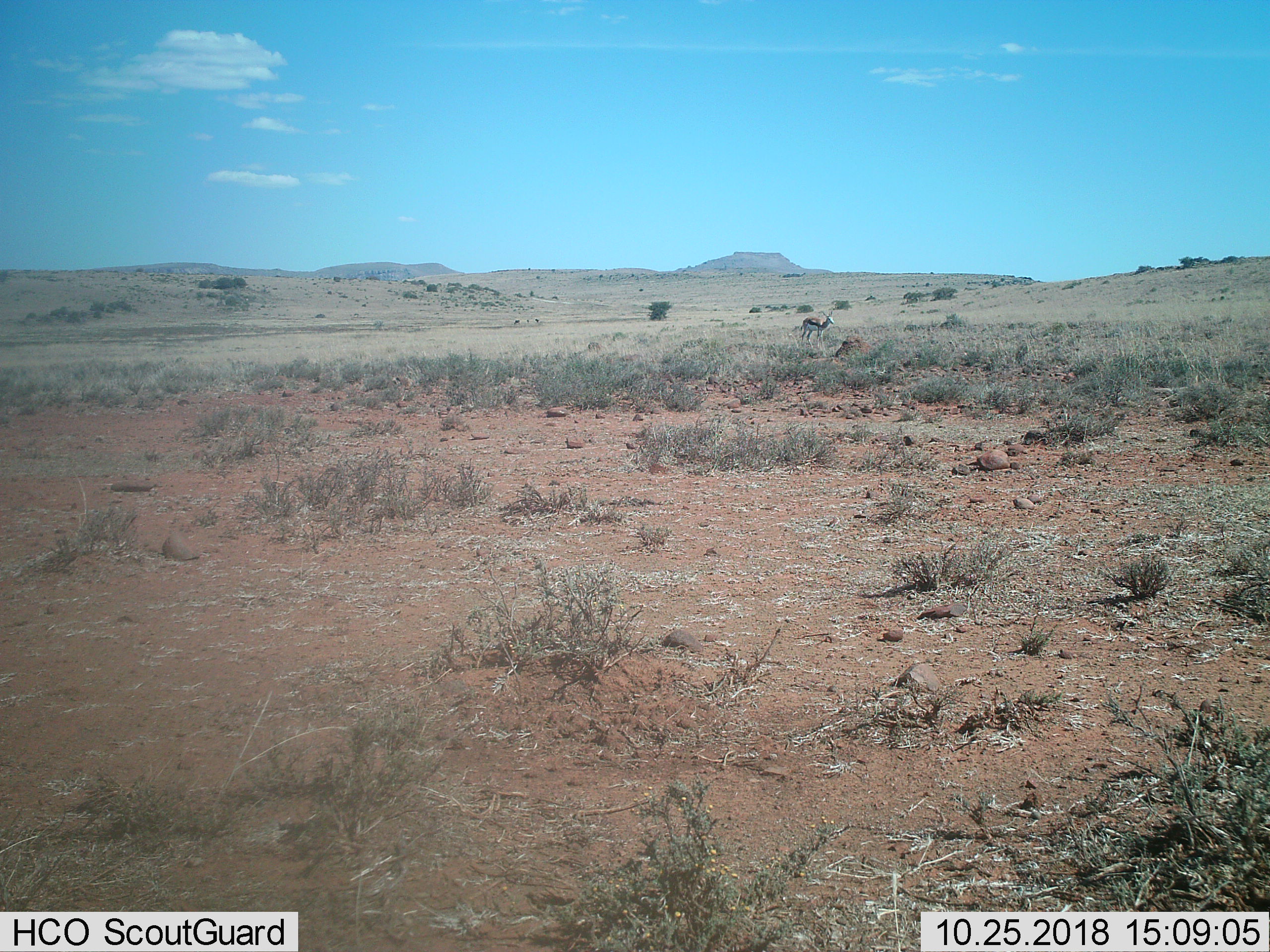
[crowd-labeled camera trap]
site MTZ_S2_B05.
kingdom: Animalia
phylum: Chordata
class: Mammalia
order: Artiodactyla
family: Bovidae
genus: Antidorcas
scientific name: Antidorcas marsupialis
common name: springbok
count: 1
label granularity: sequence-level